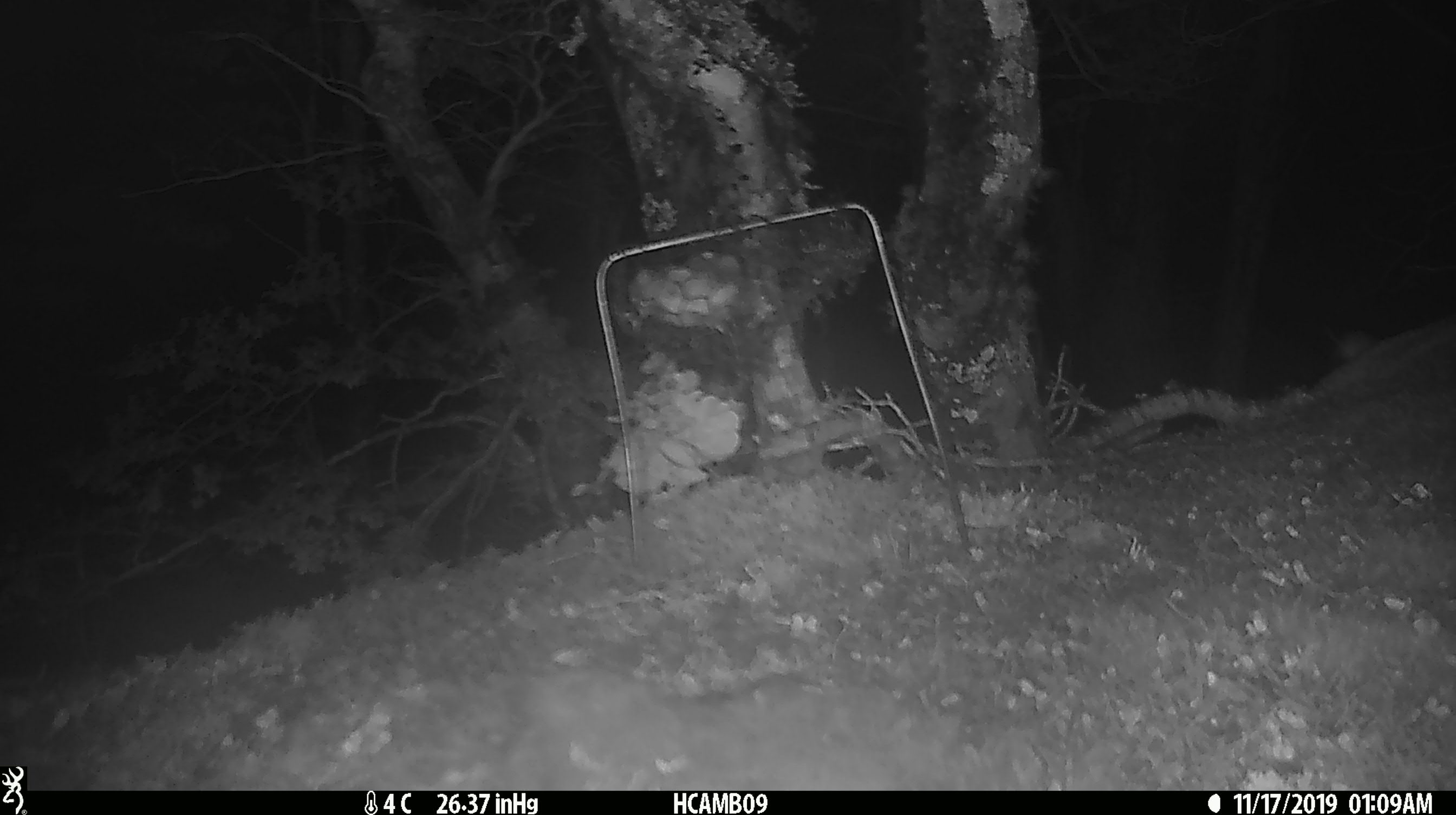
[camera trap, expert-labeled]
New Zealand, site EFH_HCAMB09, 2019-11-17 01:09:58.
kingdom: Animalia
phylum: Chordata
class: Mammalia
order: Rodentia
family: Muridae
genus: Mus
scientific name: Mus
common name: mouse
Mouse (Mus).